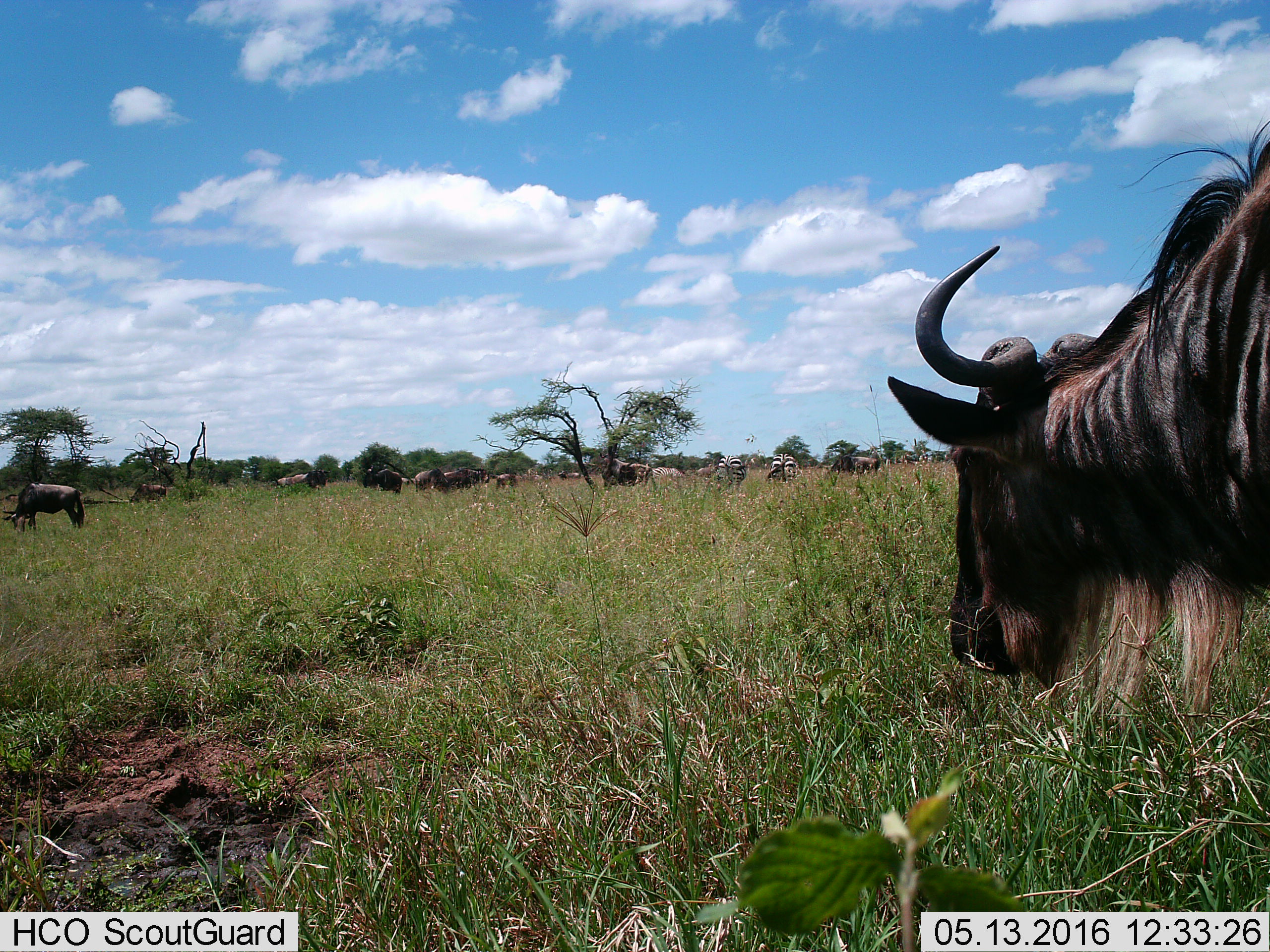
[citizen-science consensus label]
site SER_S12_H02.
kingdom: Animalia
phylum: Chordata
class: Mammalia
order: Artiodactyla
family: Bovidae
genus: Connochaetes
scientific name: Connochaetes taurinus taurinus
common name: blue wildebeest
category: wildebeestblue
Wildebeestblue (blue wildebeest) (Connochaetes taurinus taurinus), count 11-50. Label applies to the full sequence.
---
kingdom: Animalia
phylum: Chordata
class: Mammalia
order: Perissodactyla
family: Equidae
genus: Equus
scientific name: Equus quagga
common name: plains zebra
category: zebraplains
Zebraplains (plains zebra) (Equus quagga), count 4. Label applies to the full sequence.